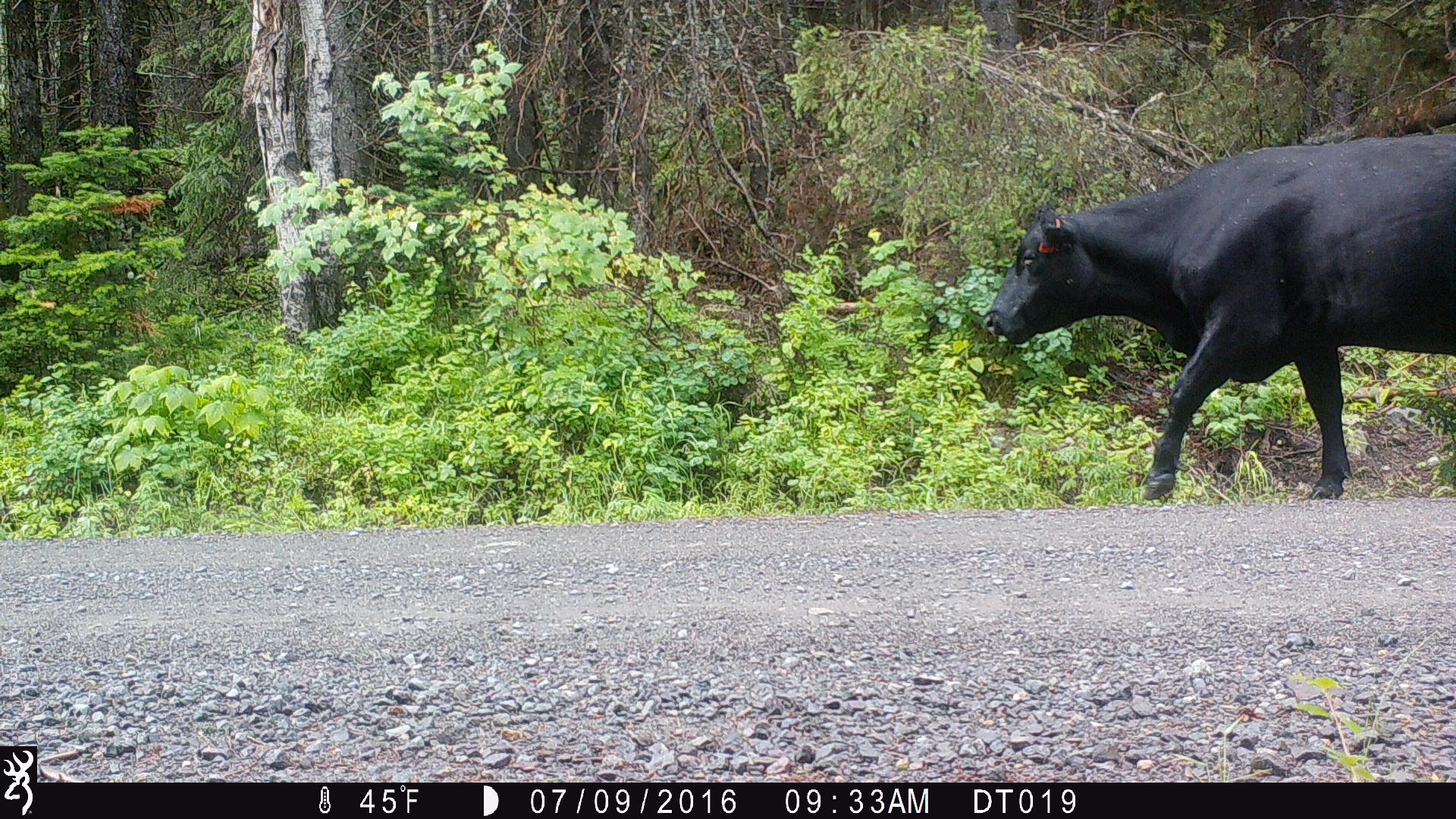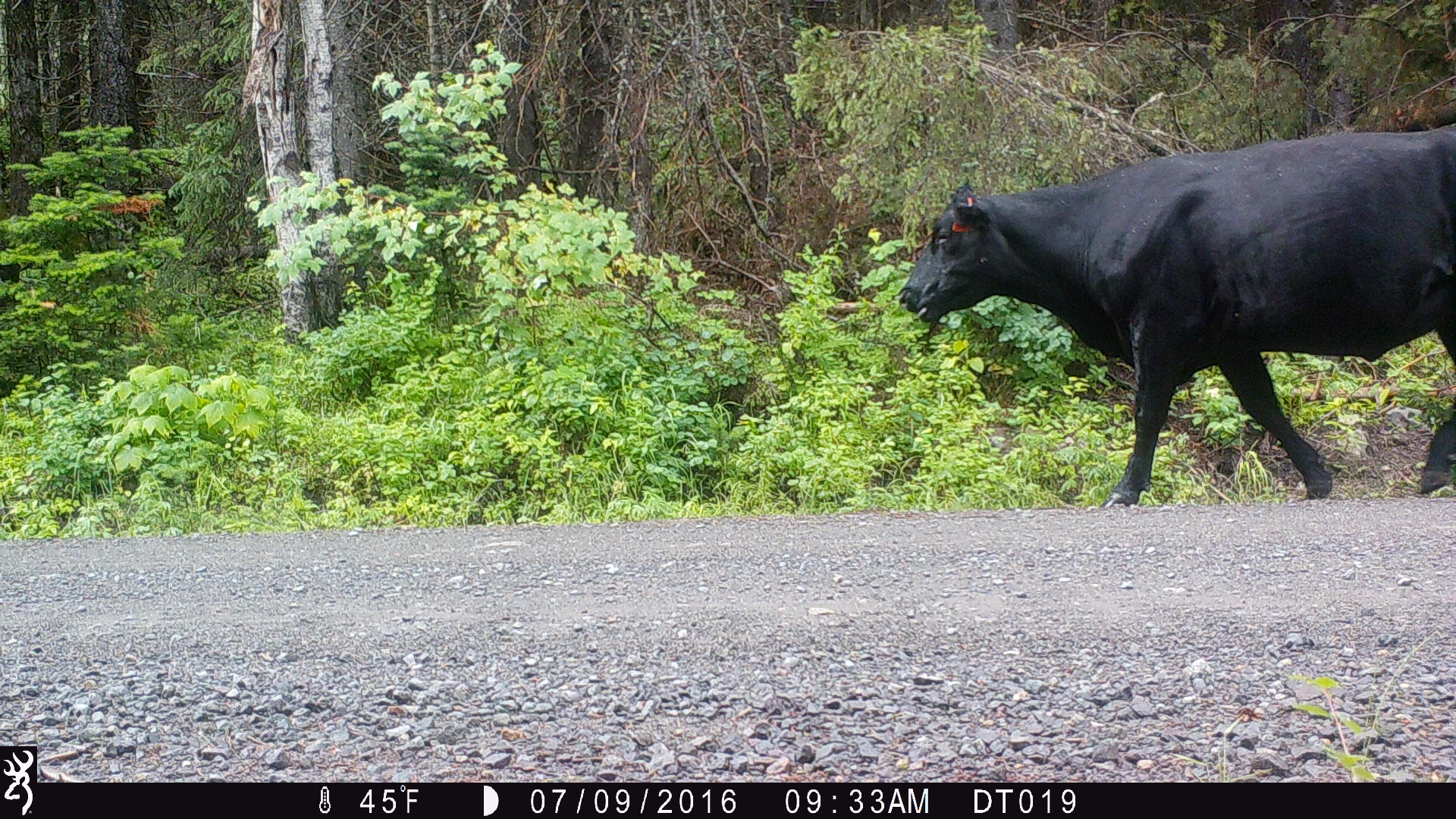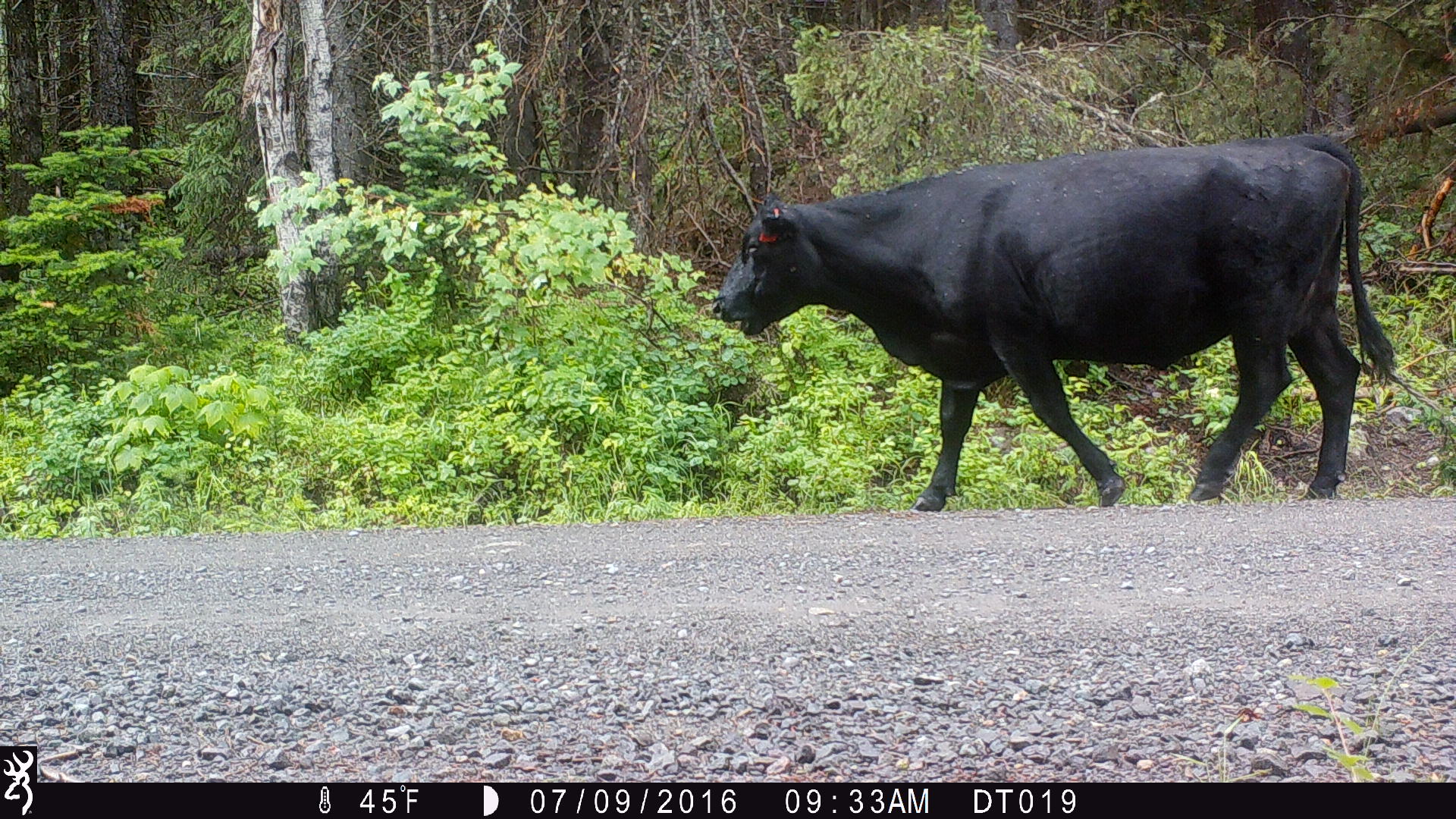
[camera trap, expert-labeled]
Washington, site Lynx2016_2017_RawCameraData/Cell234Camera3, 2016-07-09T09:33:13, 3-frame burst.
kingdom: Animalia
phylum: Chordata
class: Mammalia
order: Artiodactyla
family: Bovidae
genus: Bos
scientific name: Bos taurus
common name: domestic cattle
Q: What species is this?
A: Domestic cattle (Bos taurus).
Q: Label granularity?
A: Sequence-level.